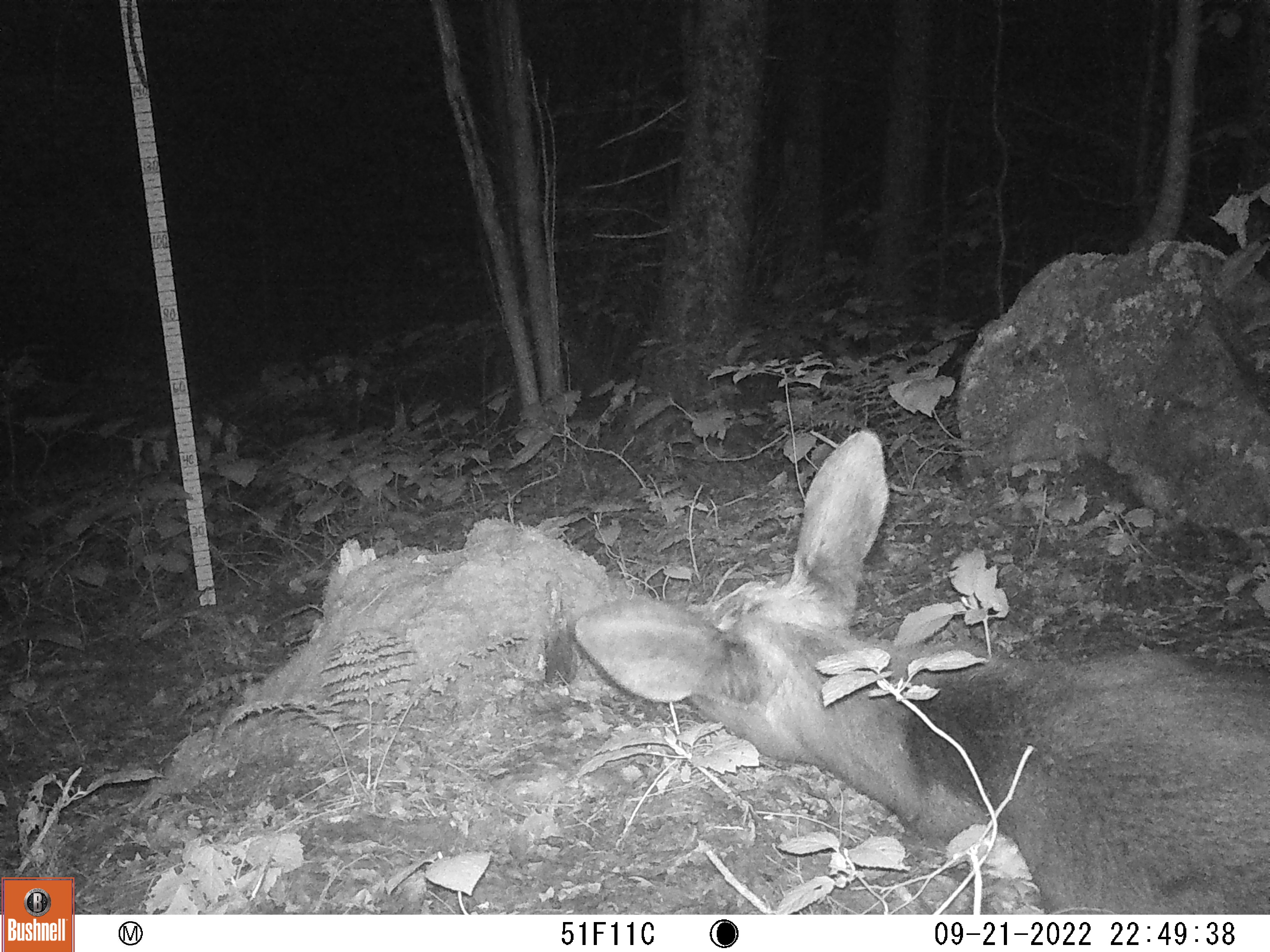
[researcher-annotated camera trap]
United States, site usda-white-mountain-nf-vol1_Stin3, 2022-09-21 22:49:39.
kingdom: Animalia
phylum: Chordata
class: Mammalia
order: Artiodactyla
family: Cervidae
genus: Alces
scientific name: Alces alces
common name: moose